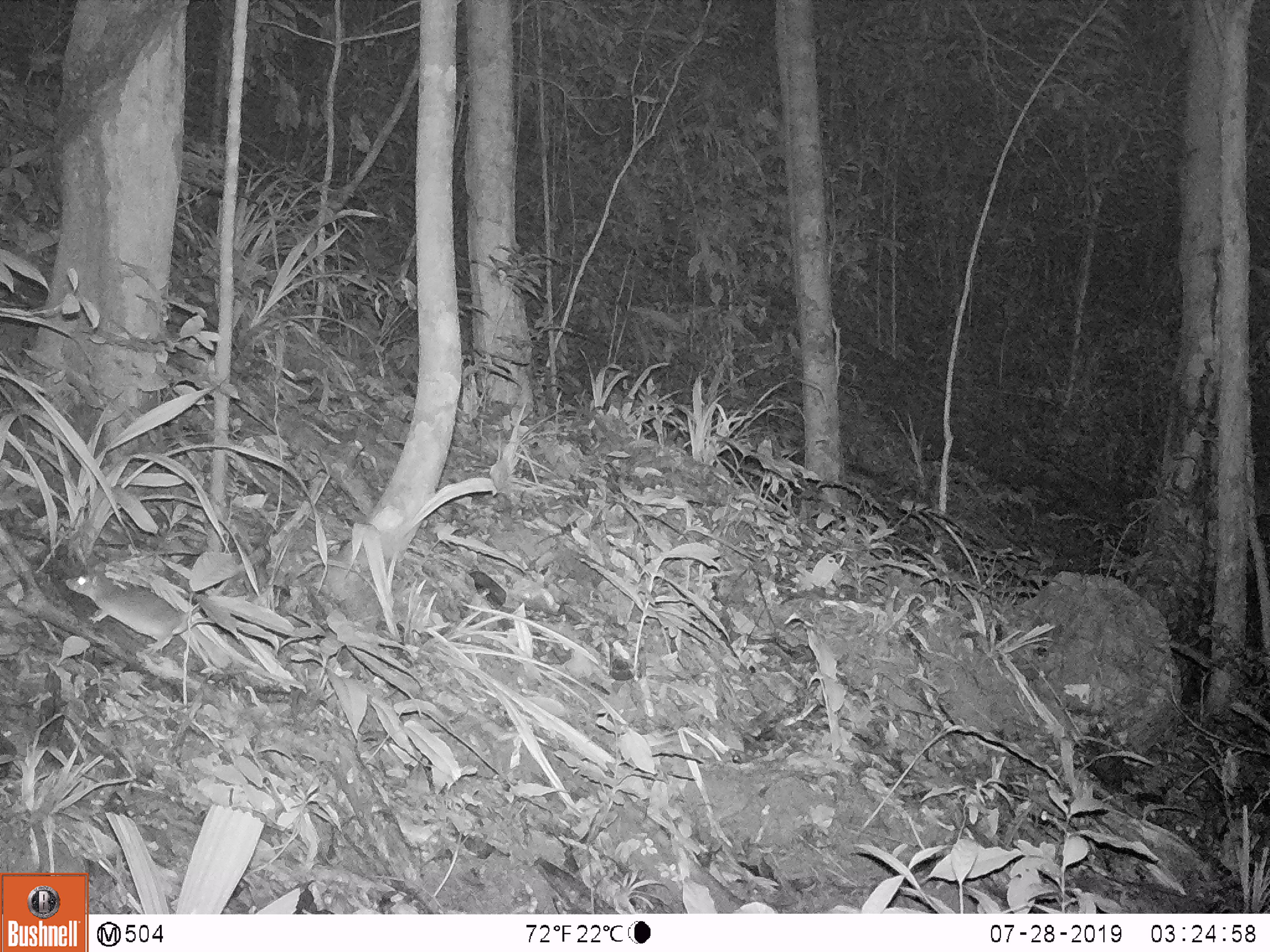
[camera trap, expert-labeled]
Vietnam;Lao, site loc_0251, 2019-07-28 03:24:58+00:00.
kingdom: Animalia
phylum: Chordata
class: Mammalia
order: Rodentia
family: Muridae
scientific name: Muridae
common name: old-world mice and rats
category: unidentified murid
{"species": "unidentified murid (old-world mice and rats) (Muridae)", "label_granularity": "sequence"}